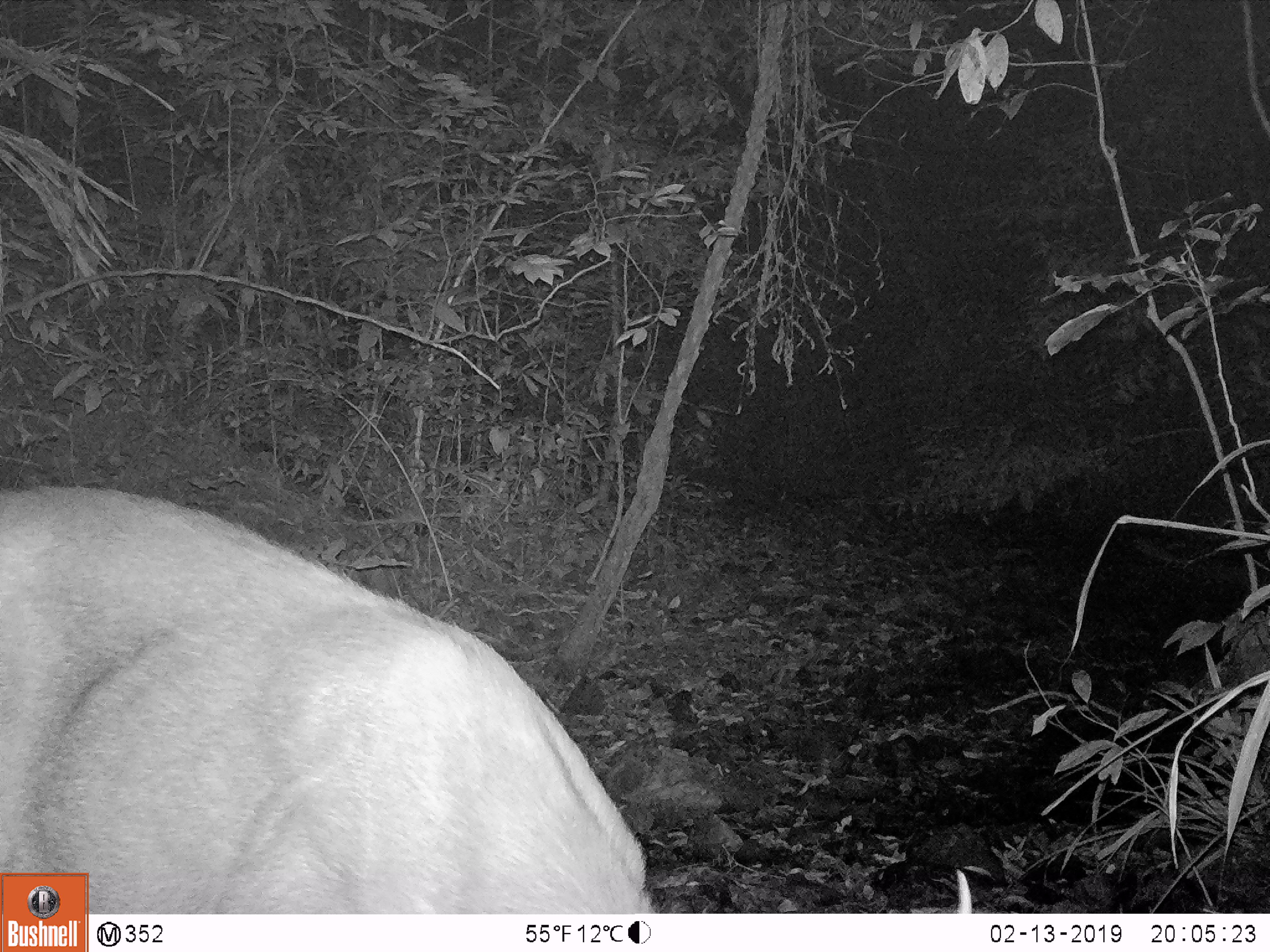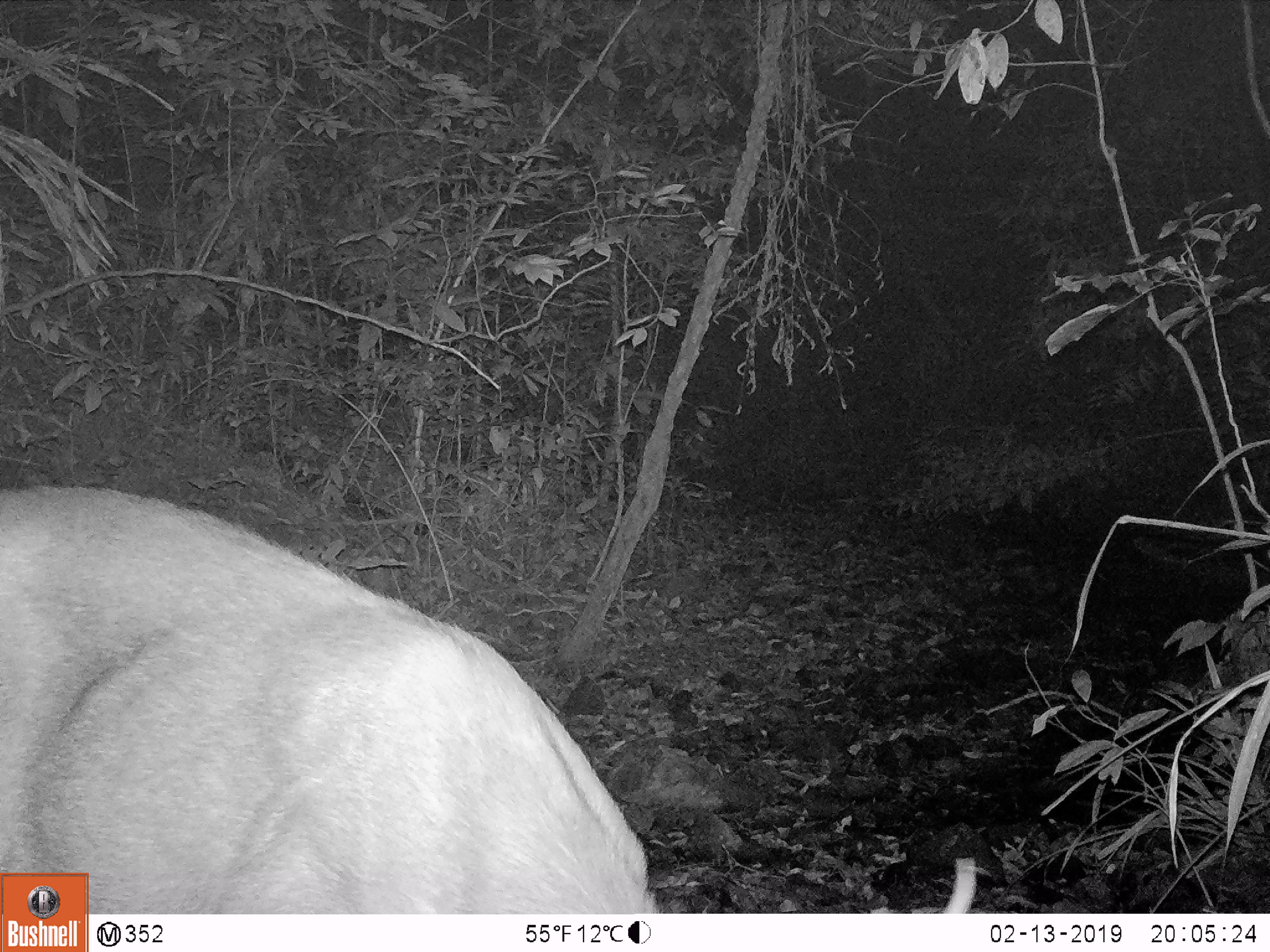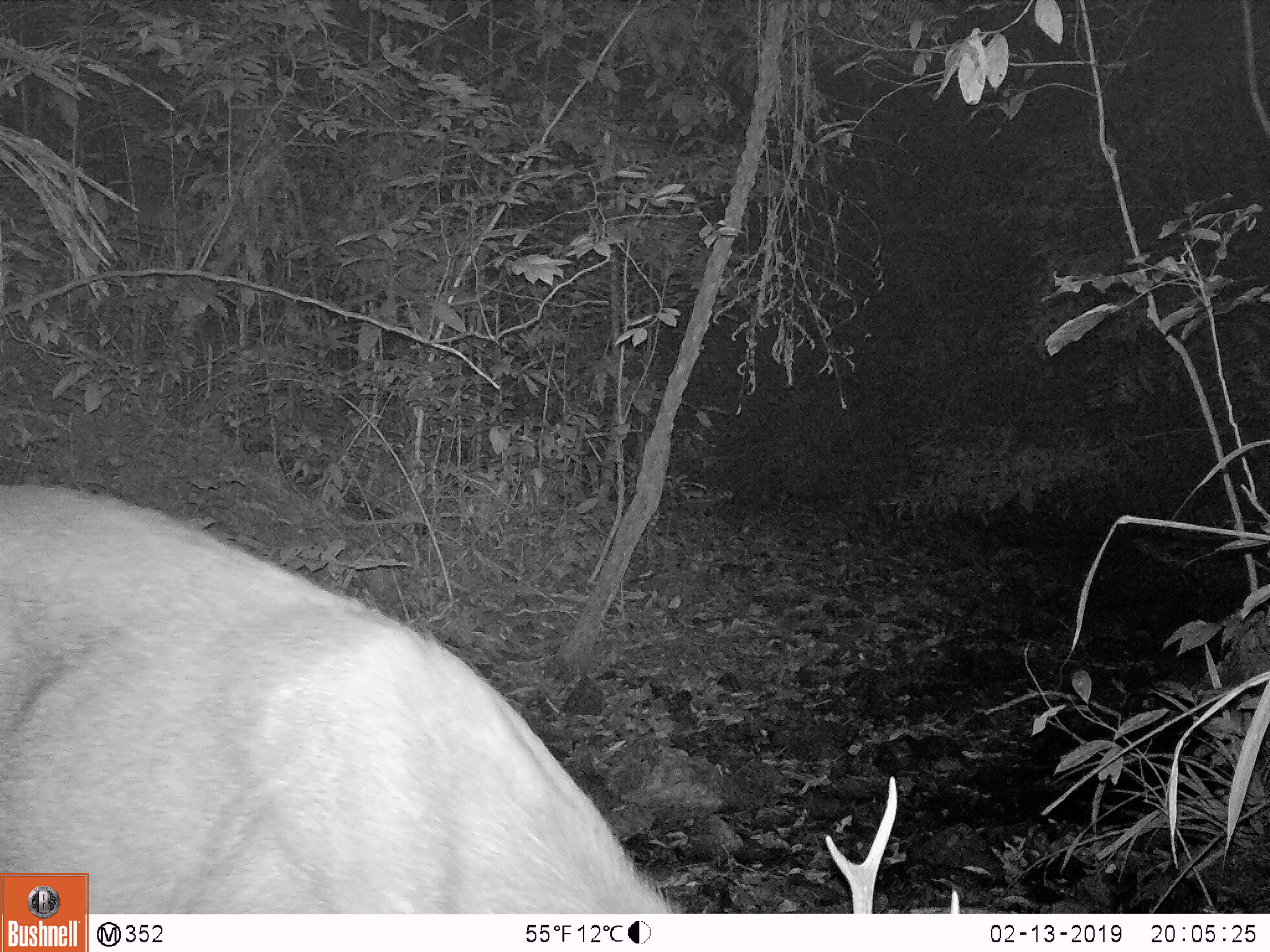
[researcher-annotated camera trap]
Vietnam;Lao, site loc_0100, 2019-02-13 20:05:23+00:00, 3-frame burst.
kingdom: Animalia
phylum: Chordata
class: Mammalia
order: Artiodactyla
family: Cervidae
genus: Rusa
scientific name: Rusa unicolor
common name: sambar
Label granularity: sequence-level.